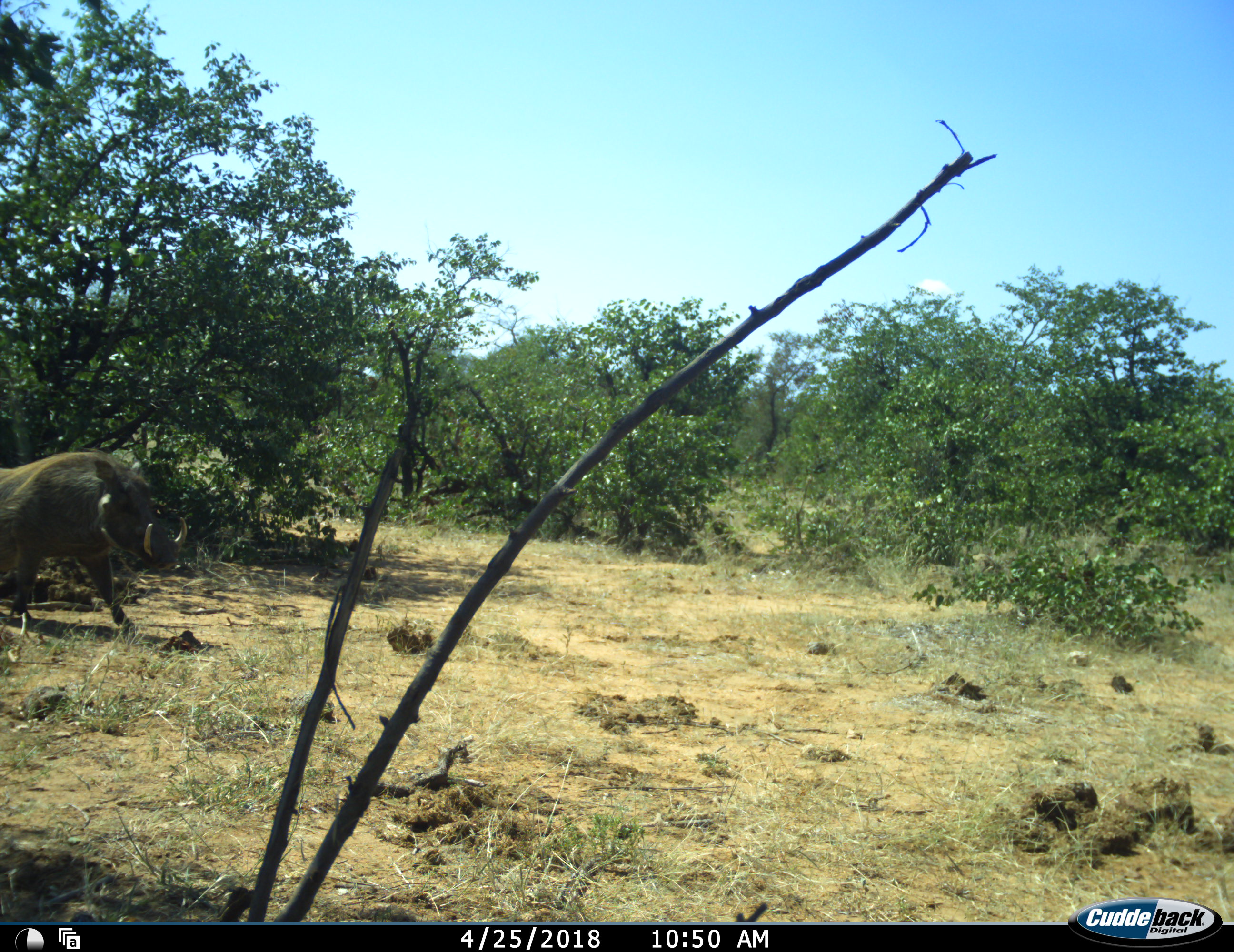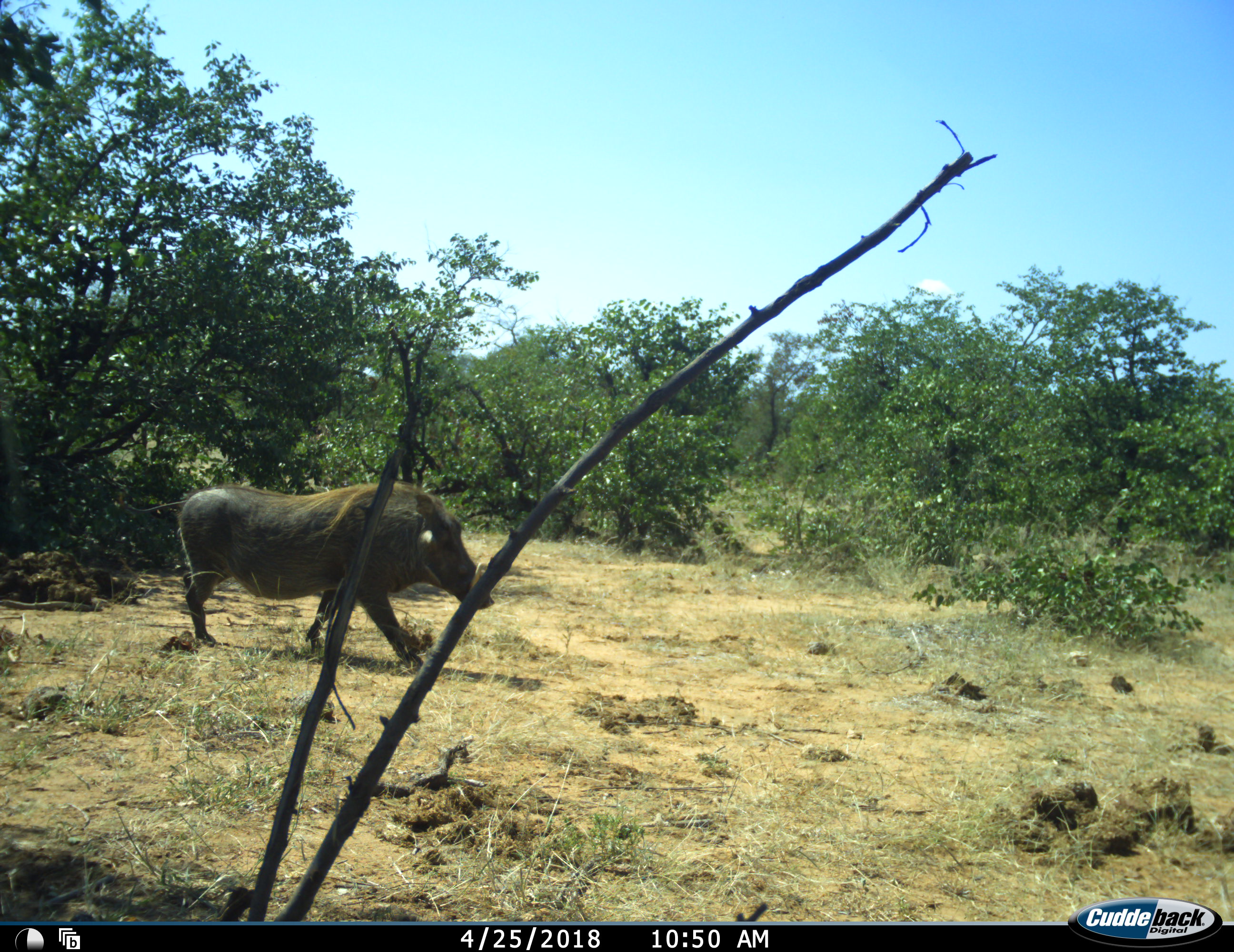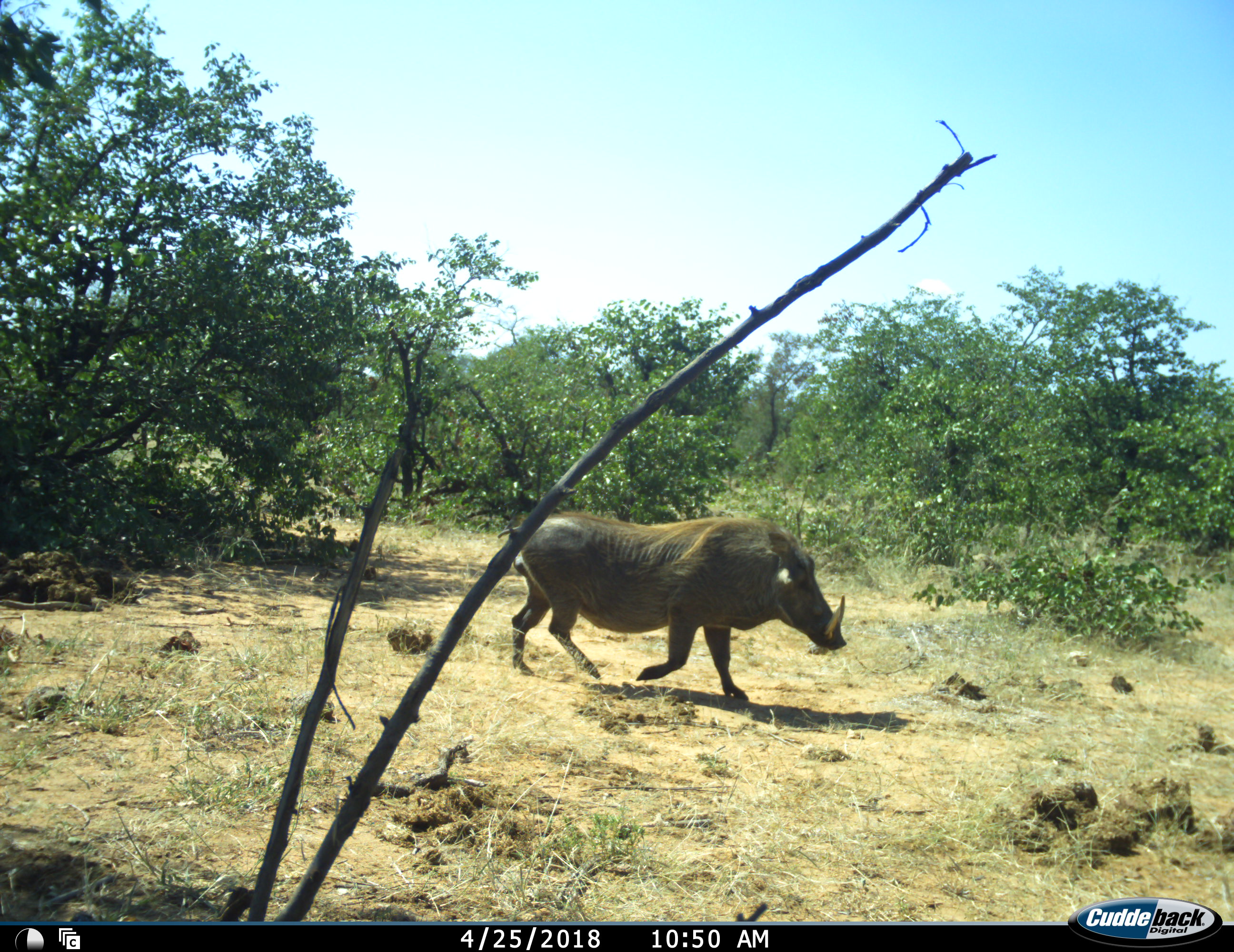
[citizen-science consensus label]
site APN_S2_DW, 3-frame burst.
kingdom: Animalia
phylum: Chordata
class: Mammalia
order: Artiodactyla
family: Suidae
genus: Phacochoerus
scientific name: Phacochoerus africanus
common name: warthog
Warthog (Phacochoerus africanus), count 1. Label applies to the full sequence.